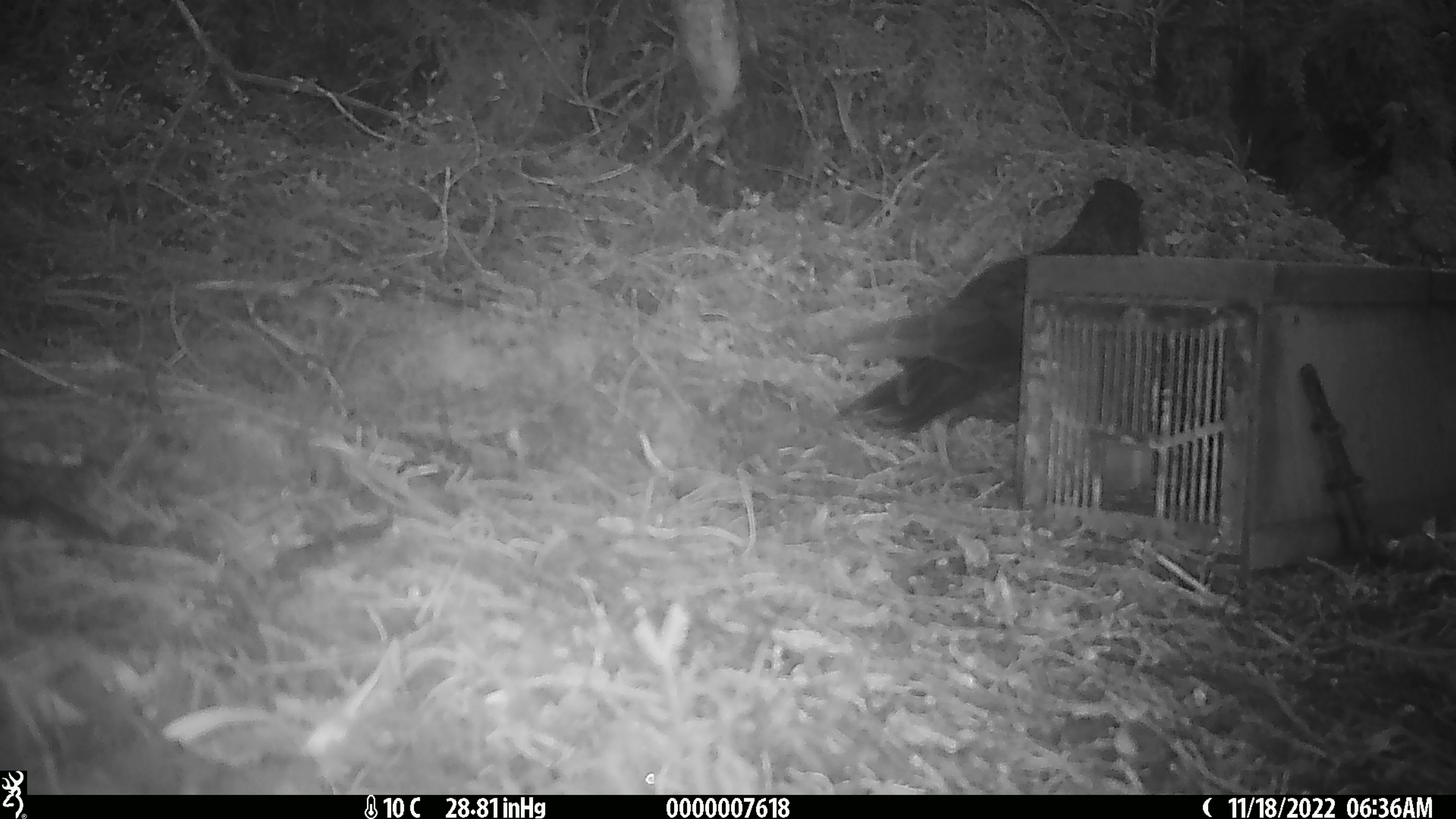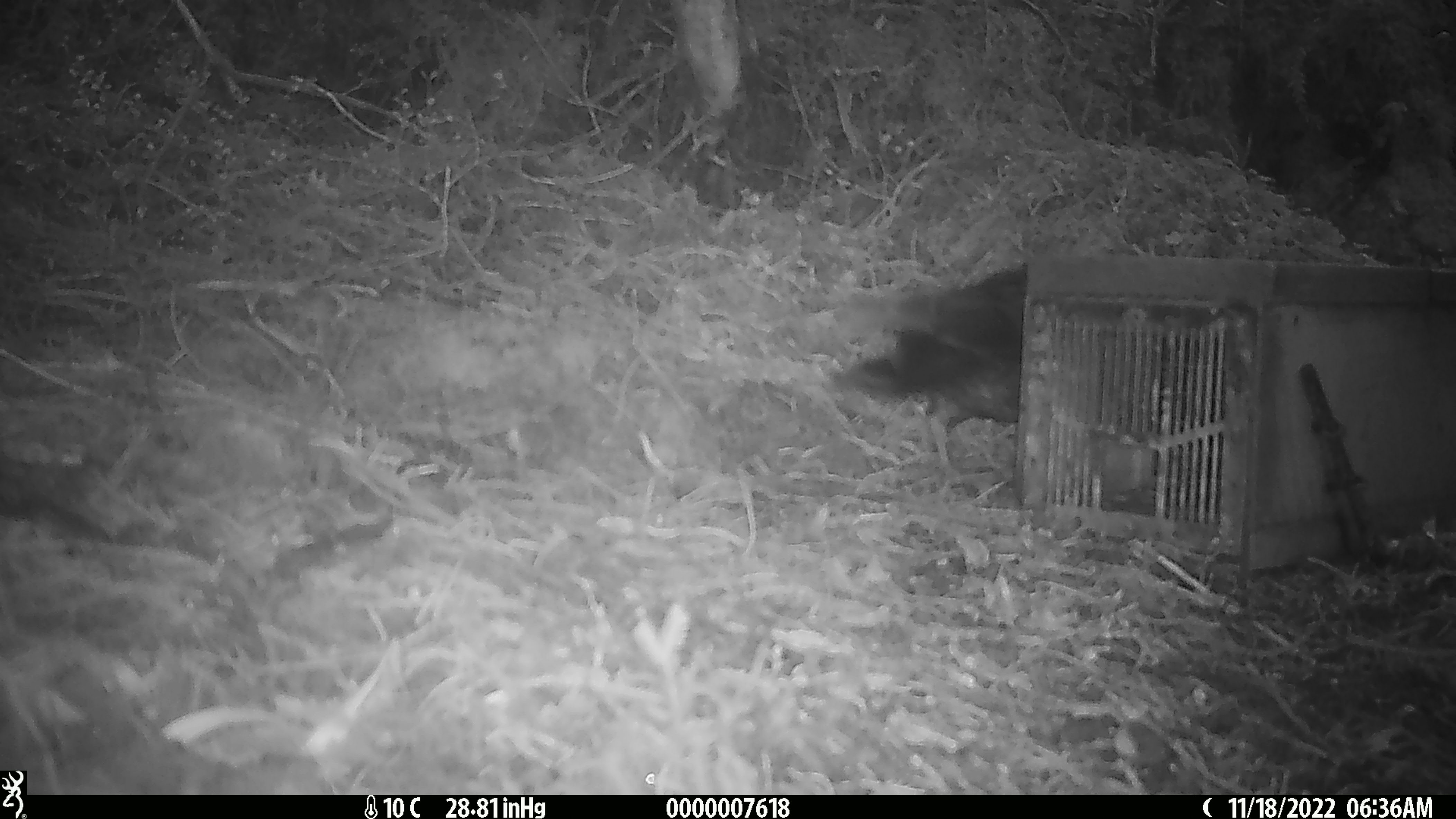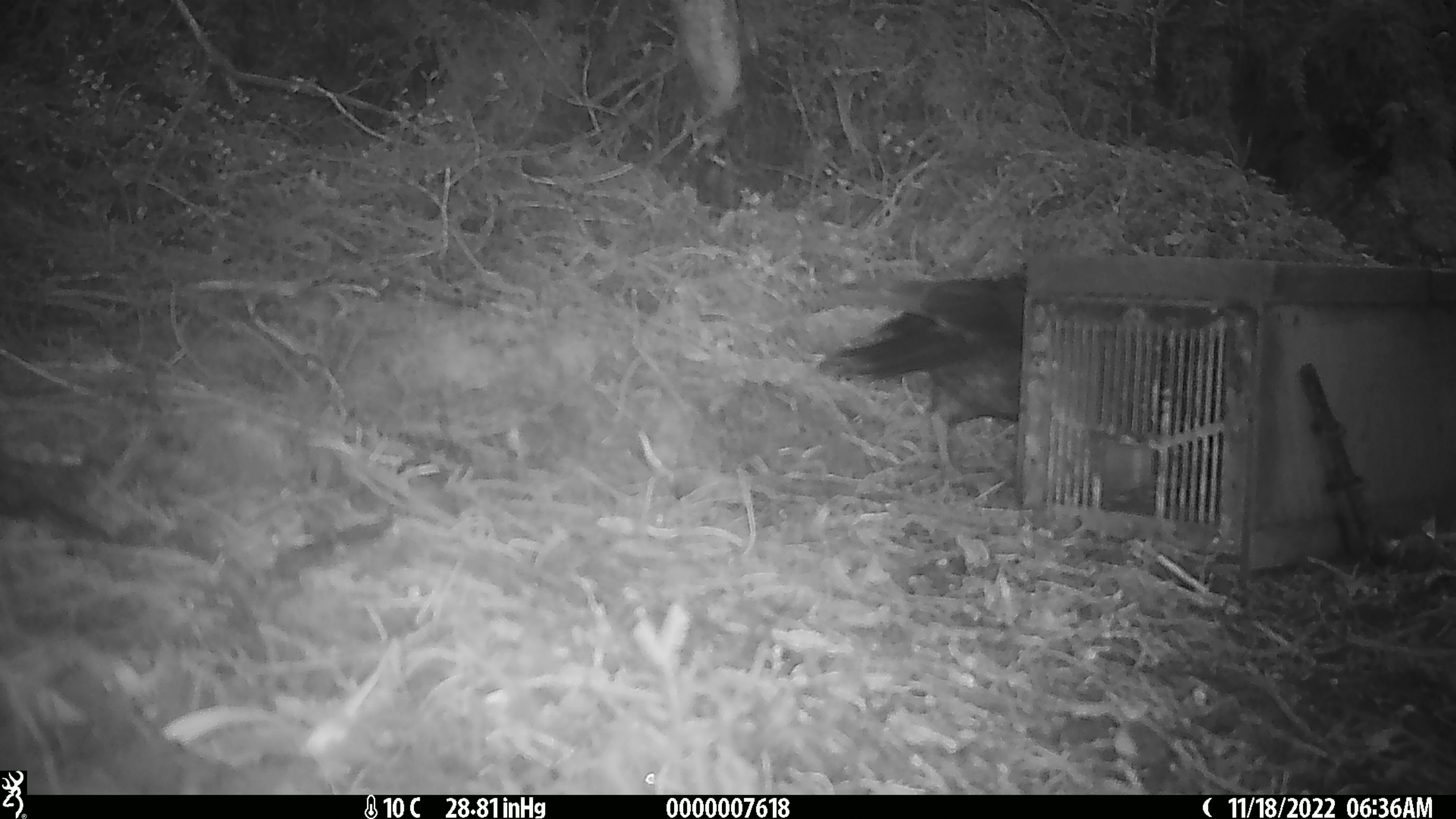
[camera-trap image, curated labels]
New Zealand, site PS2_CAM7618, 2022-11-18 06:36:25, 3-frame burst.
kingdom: Animalia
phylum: Chordata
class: Aves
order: Psittaciformes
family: Strigopidae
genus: Nestor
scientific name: Nestor notabilis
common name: kea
Kea (Nestor notabilis).